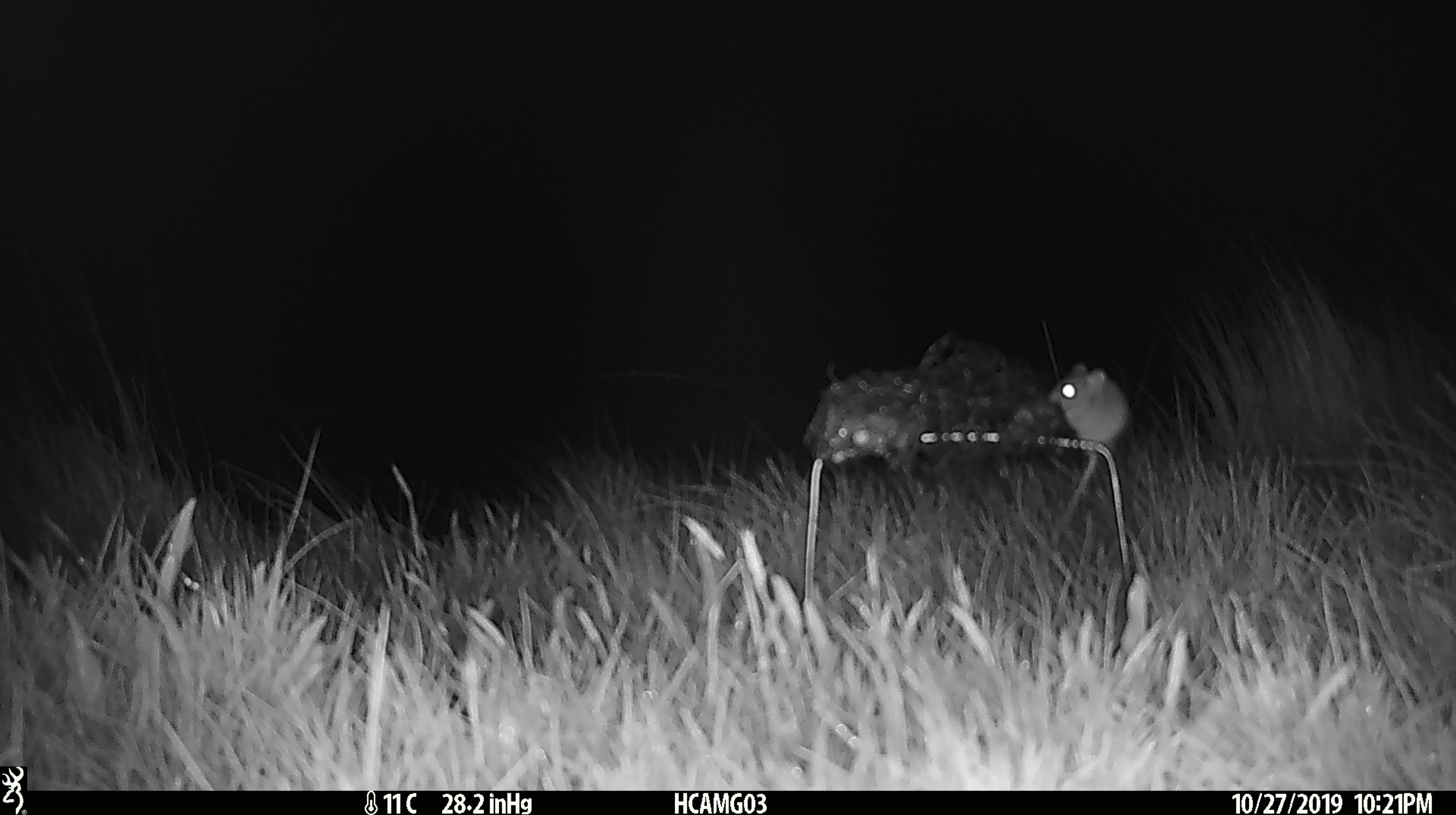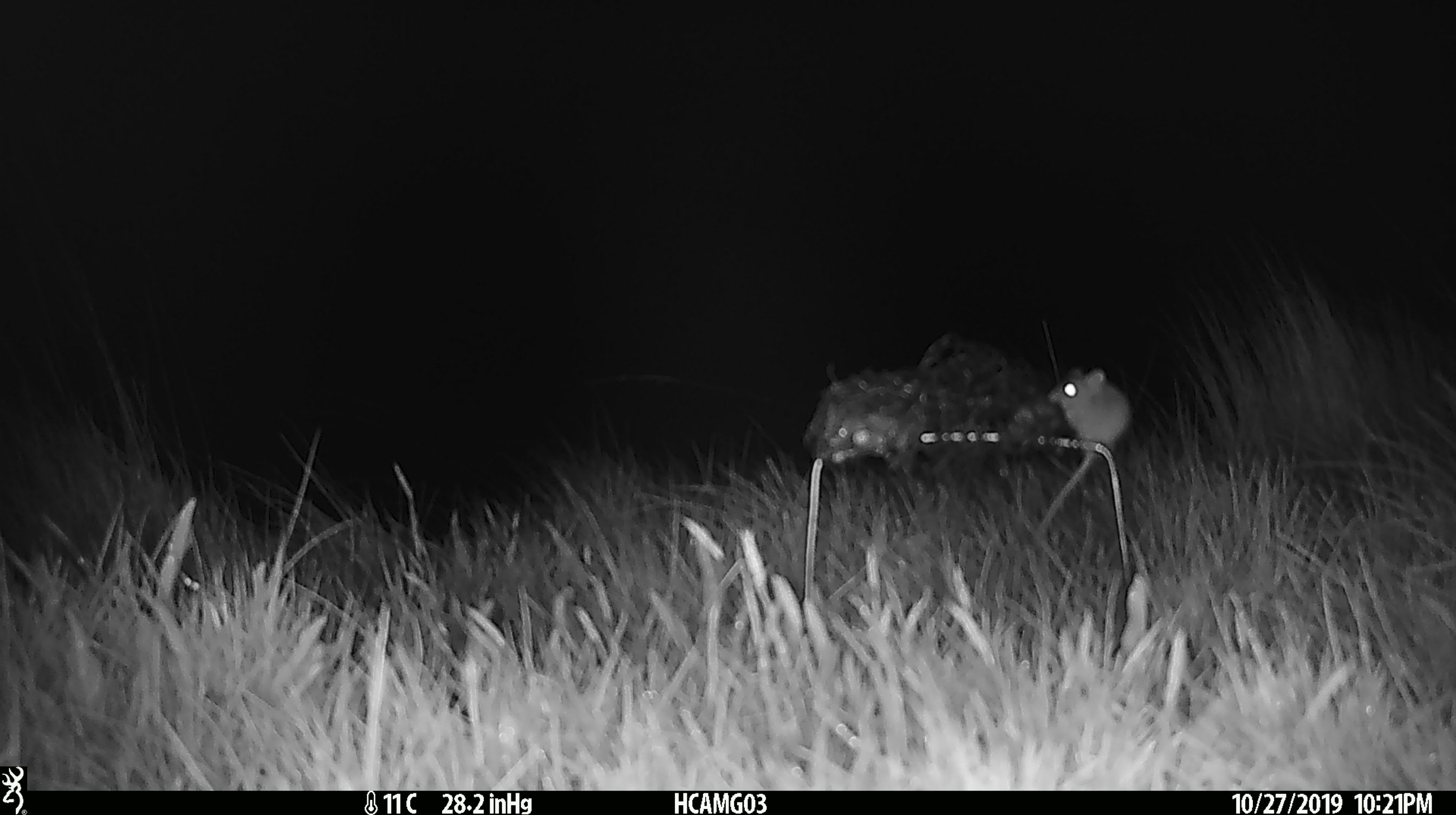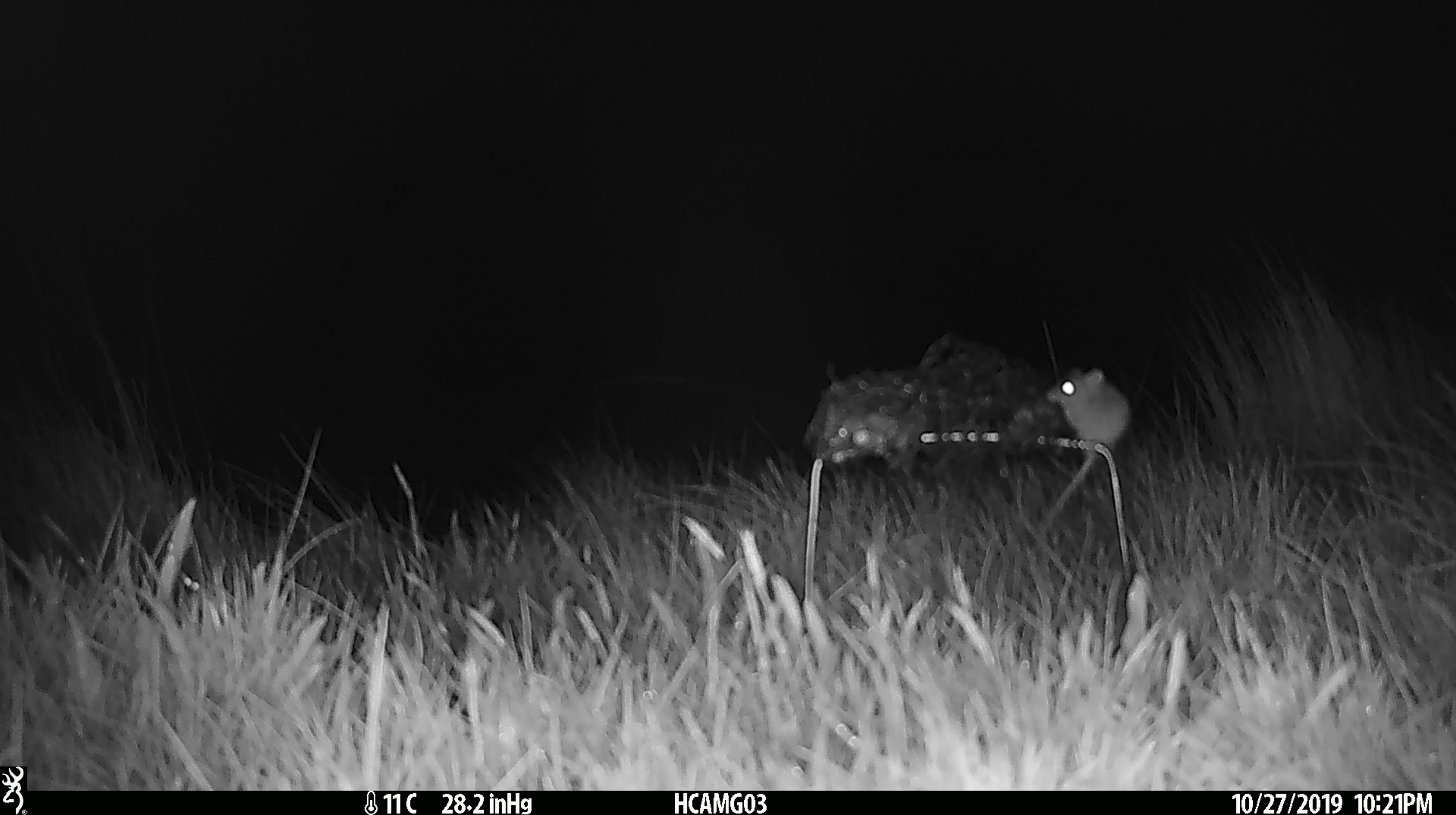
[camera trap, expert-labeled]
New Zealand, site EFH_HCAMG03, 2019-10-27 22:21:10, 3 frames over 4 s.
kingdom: Animalia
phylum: Chordata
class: Mammalia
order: Rodentia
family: Muridae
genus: Mus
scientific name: Mus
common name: mouse